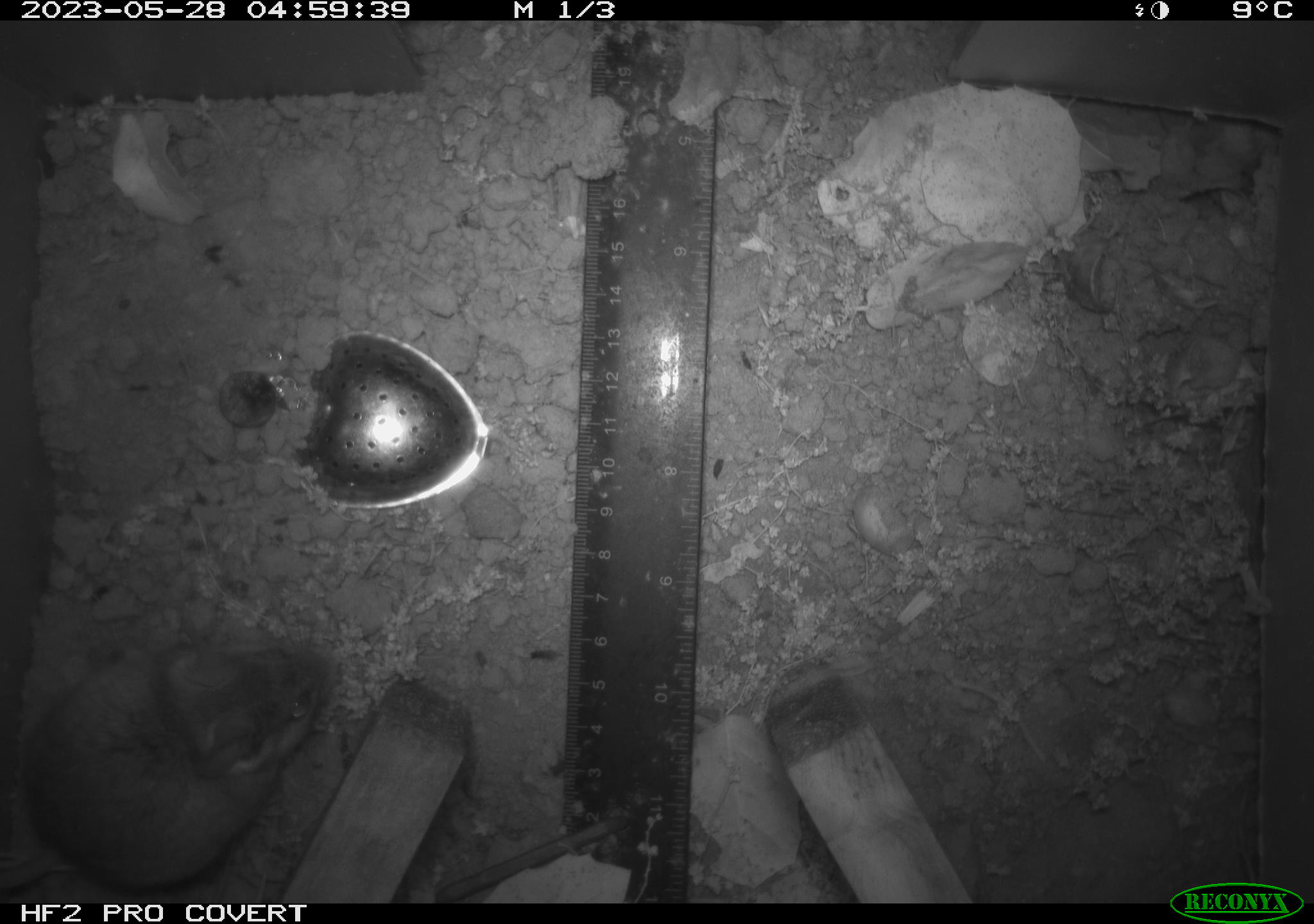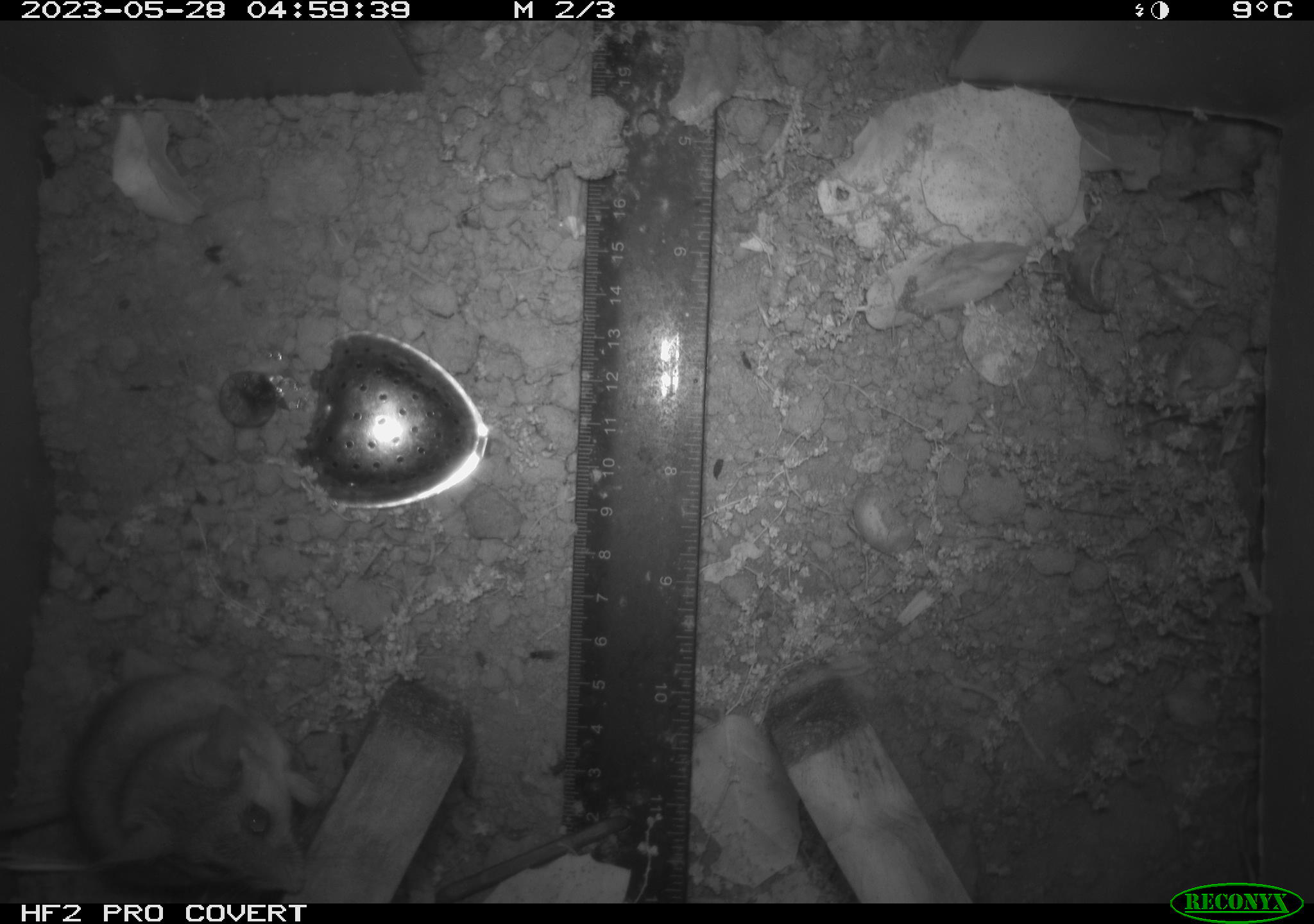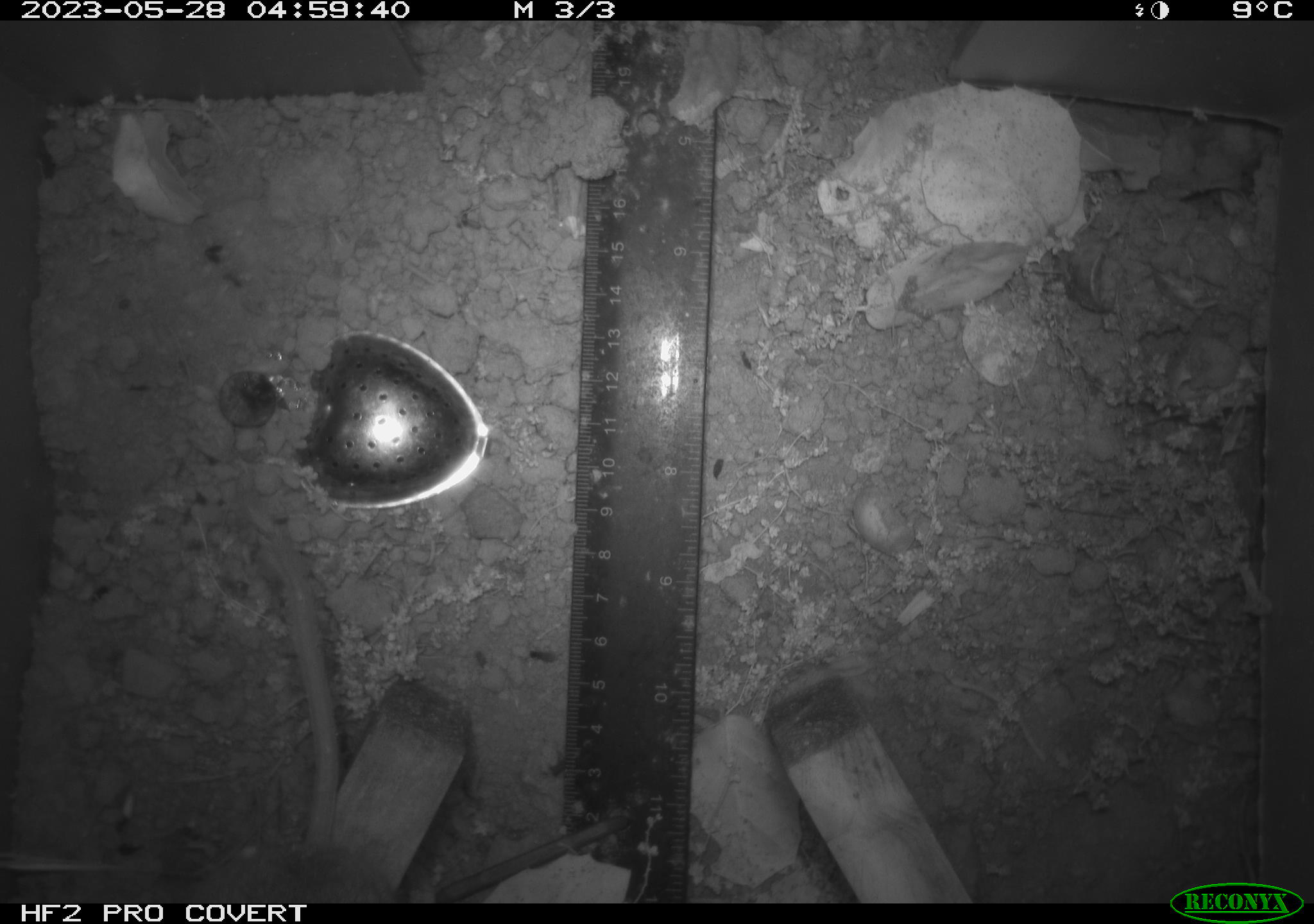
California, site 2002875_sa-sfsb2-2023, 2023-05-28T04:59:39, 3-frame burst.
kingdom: Animalia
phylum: Chordata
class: Mammalia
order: Rodentia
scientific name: Rodentia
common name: mouse species